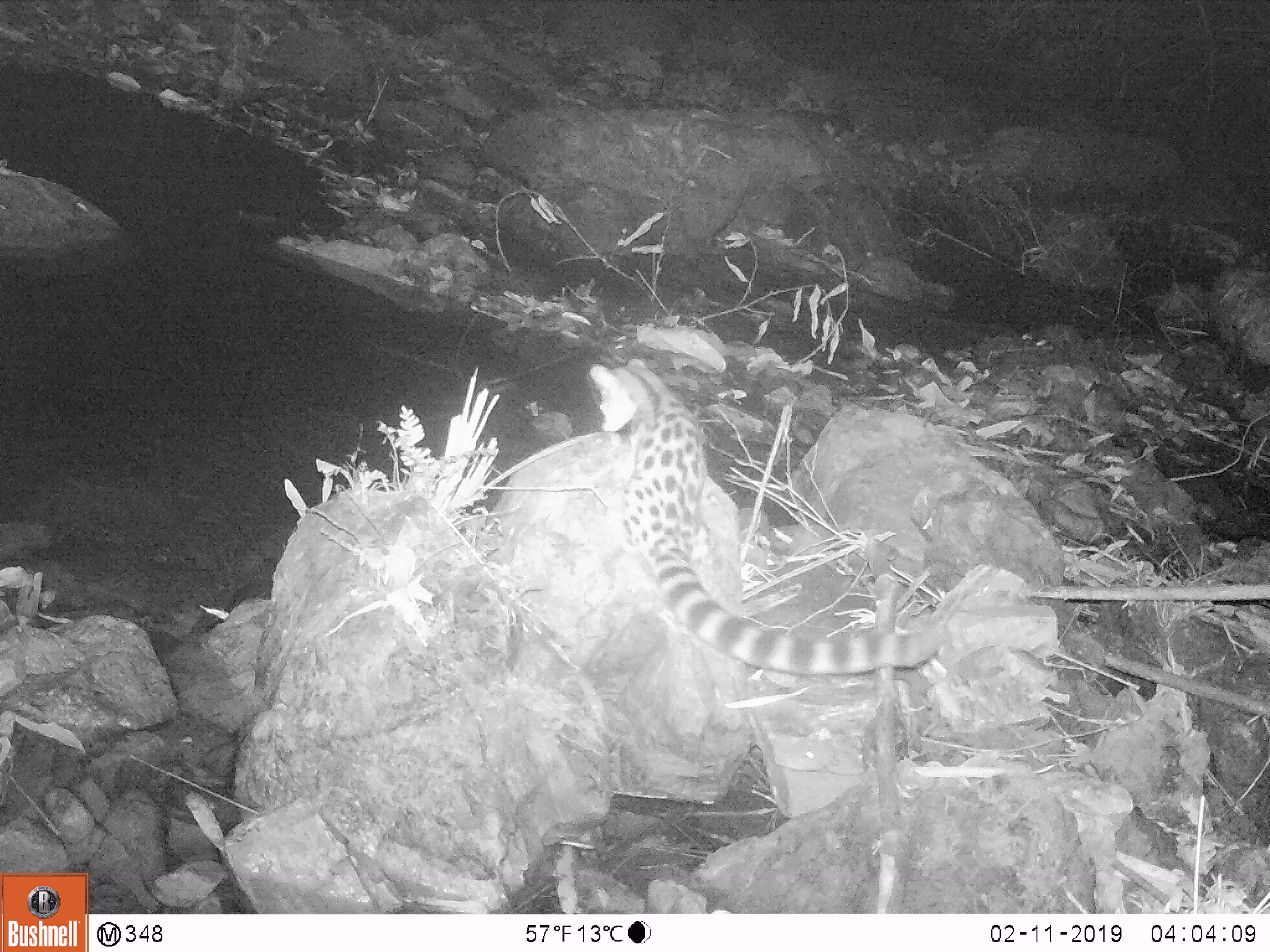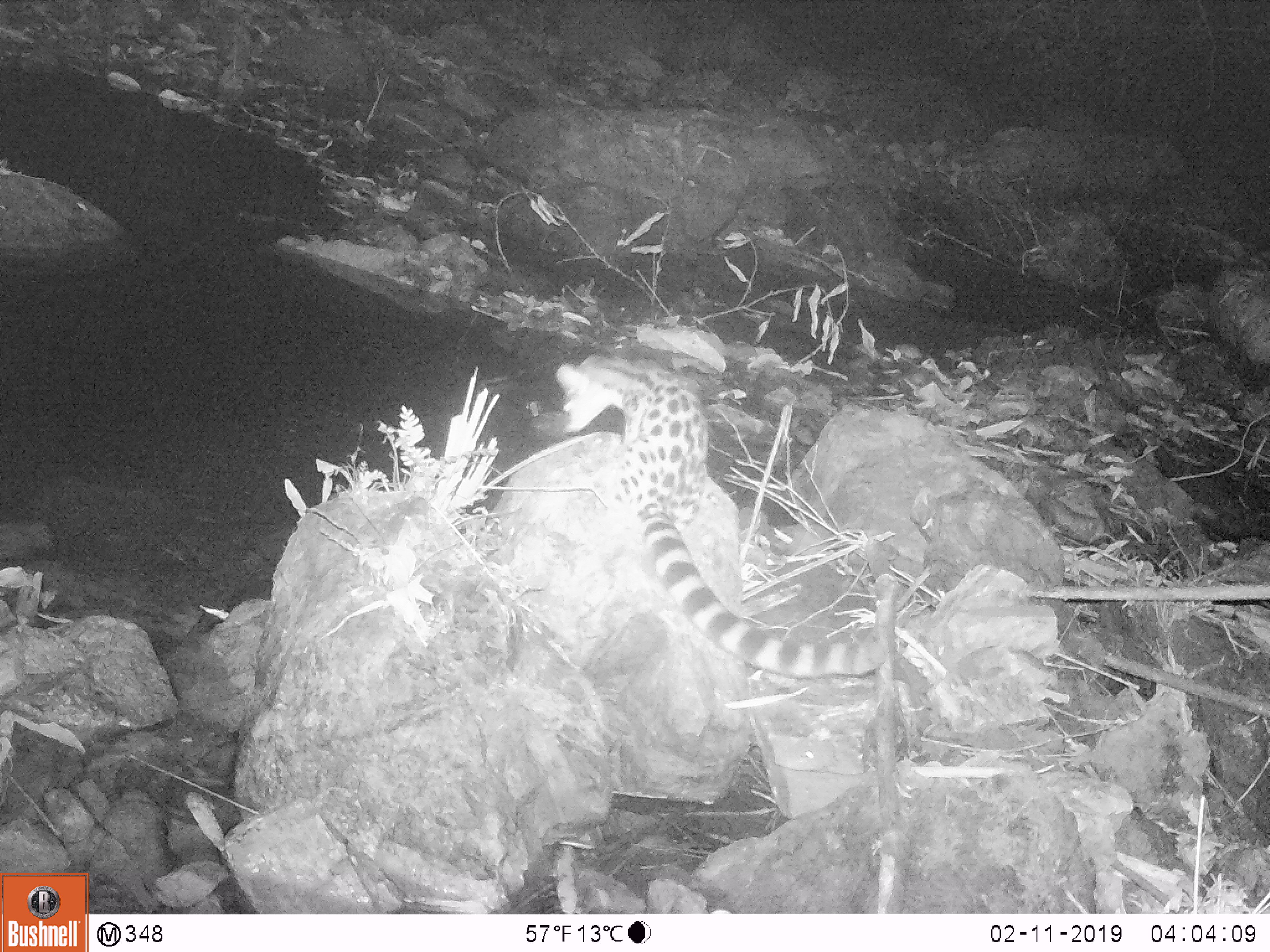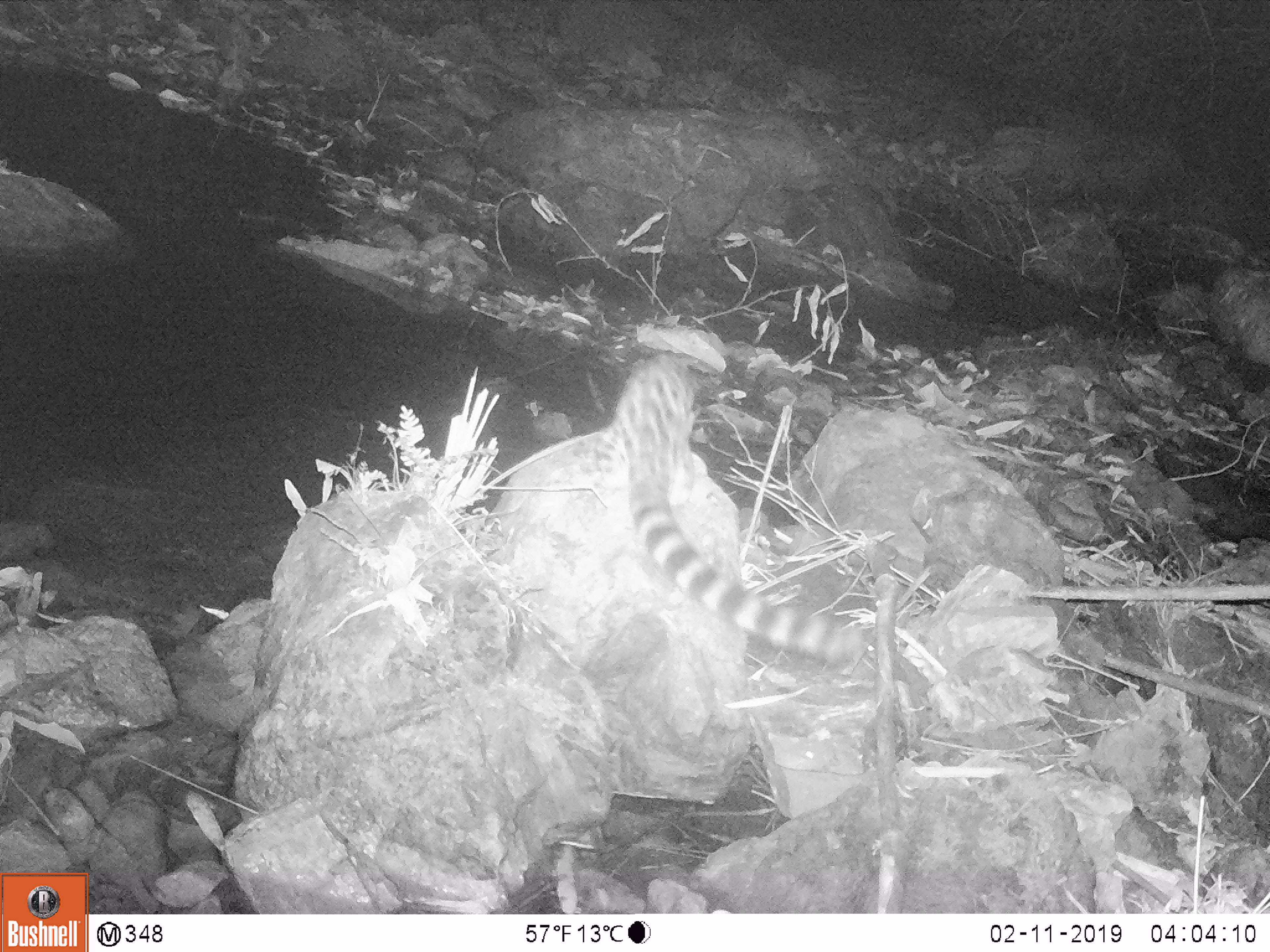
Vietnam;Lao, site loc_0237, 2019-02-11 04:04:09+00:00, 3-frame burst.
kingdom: Animalia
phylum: Chordata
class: Mammalia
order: Carnivora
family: Prionodontidae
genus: Prionodon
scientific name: Prionodon pardicolor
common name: spotted linsang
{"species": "spotted linsang (Prionodon pardicolor)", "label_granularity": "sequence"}